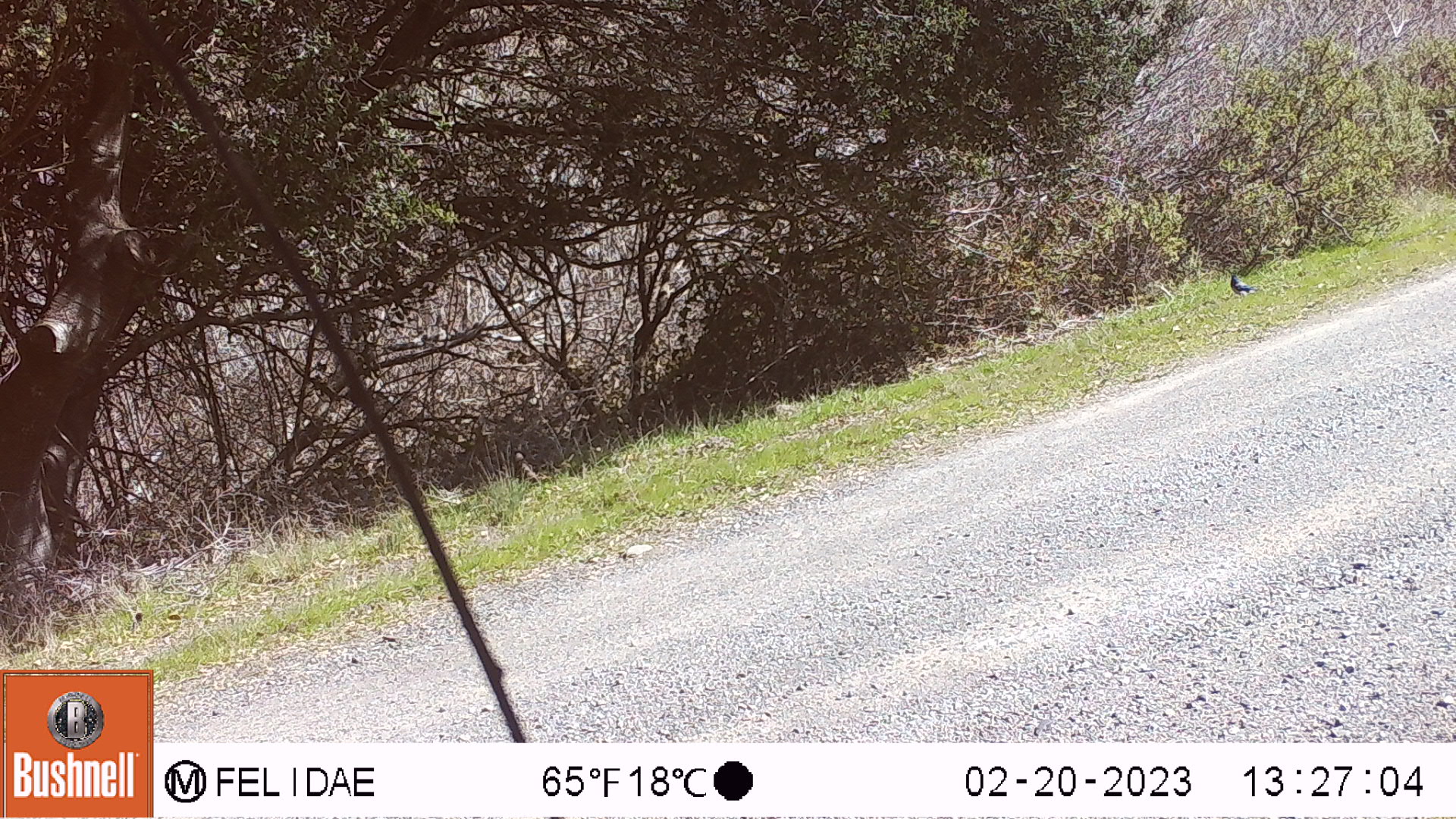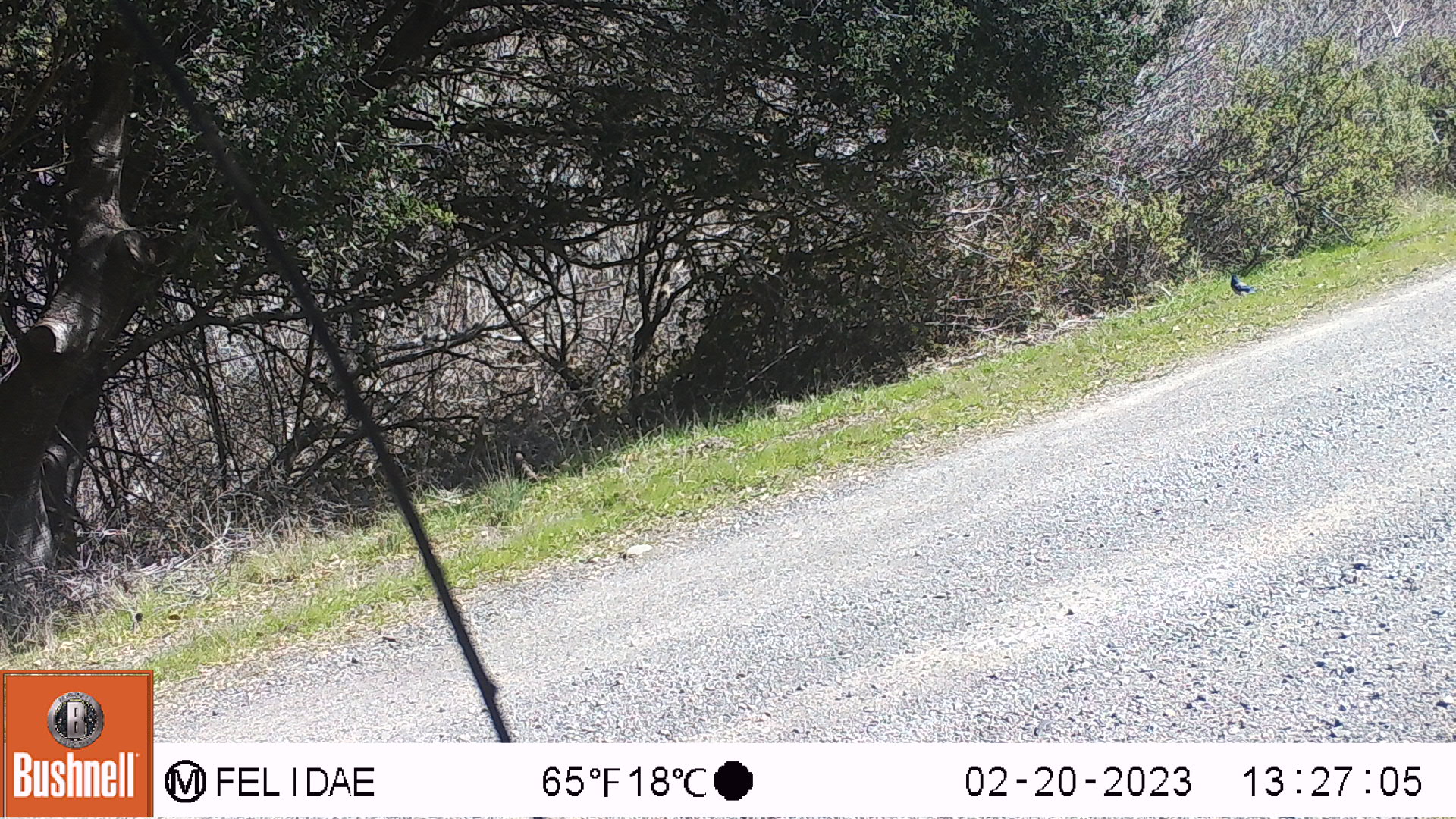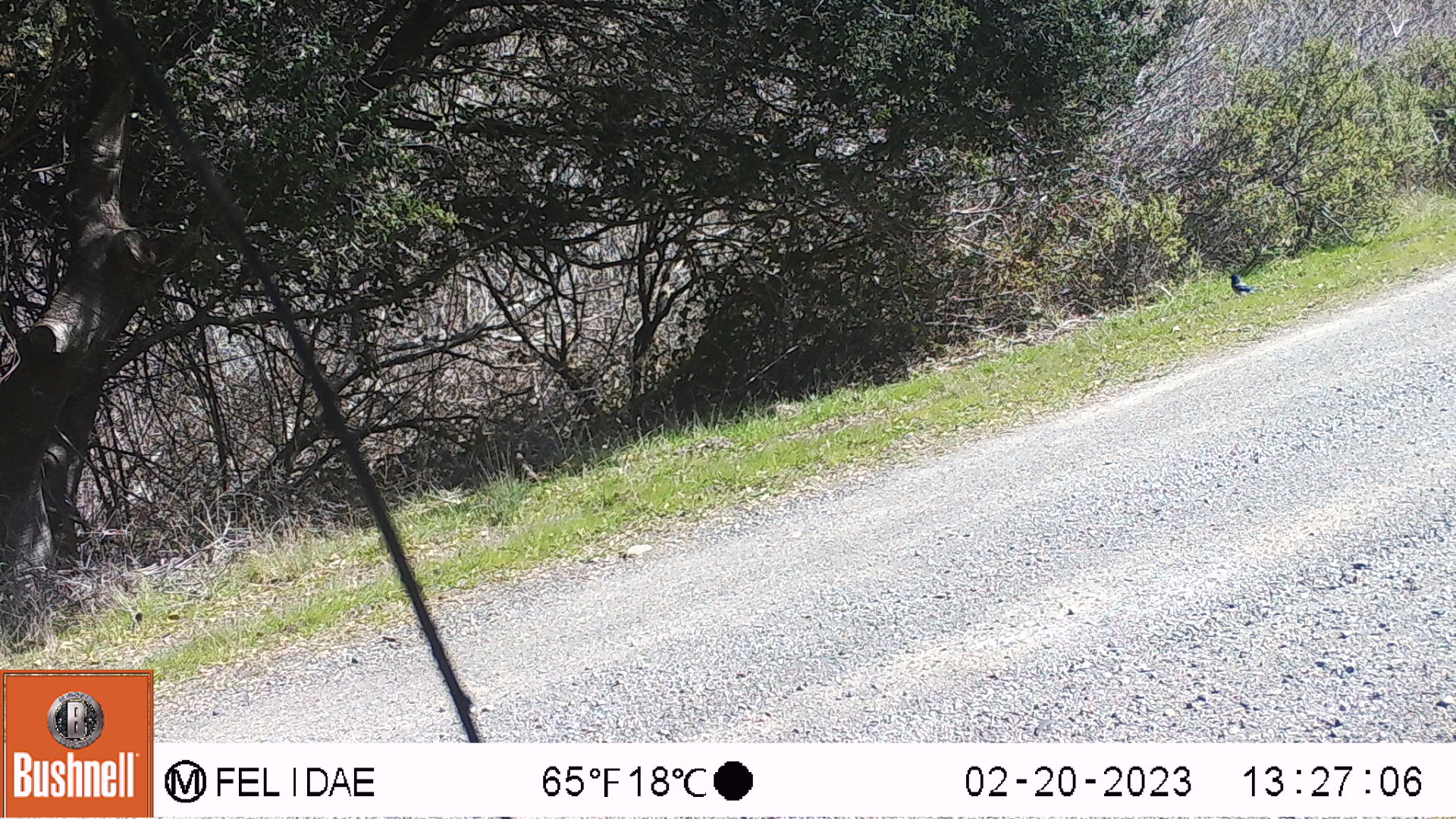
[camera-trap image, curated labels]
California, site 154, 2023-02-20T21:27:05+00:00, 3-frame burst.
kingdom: Animalia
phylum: Chordata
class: Aves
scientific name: Aves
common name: bird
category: unknown bird